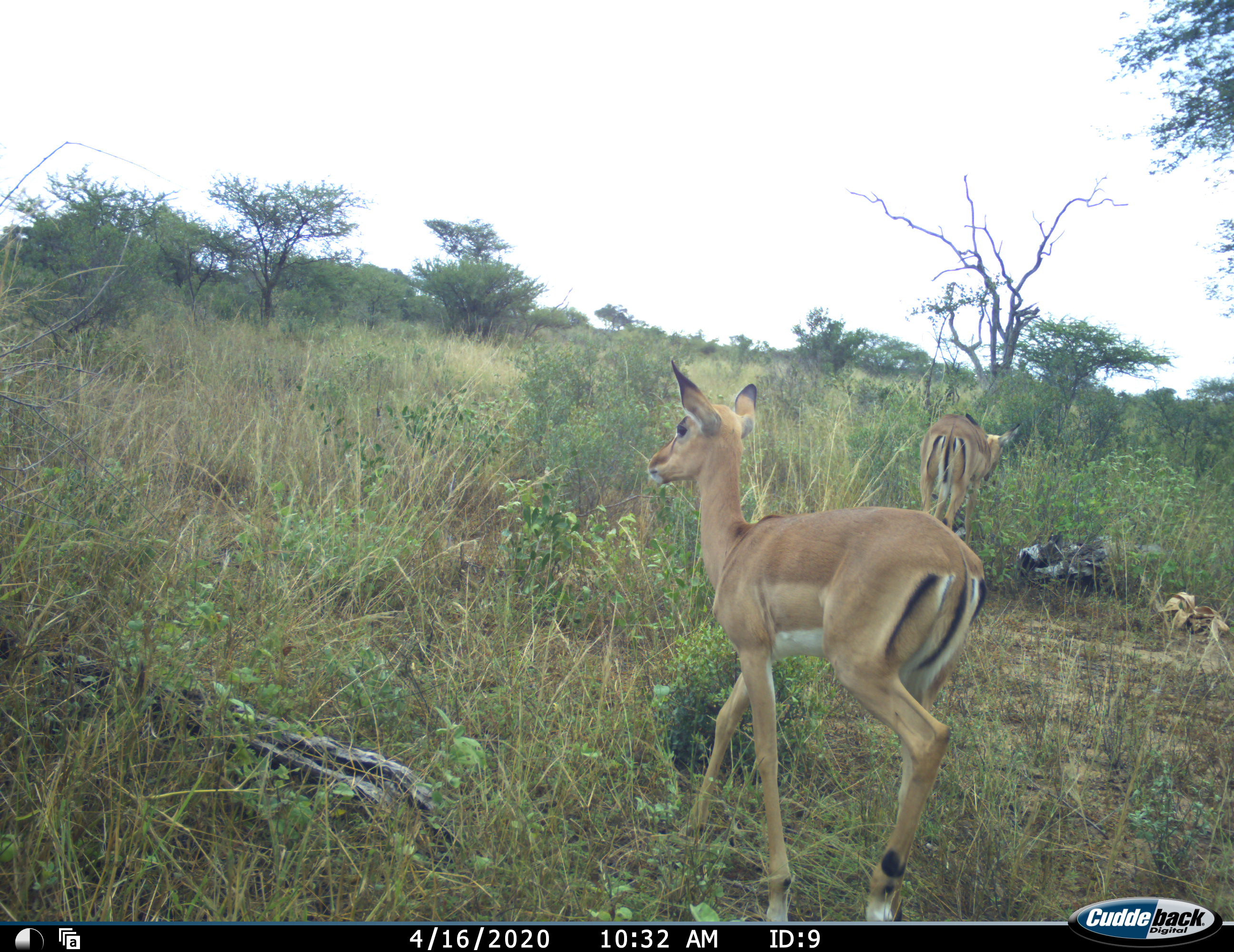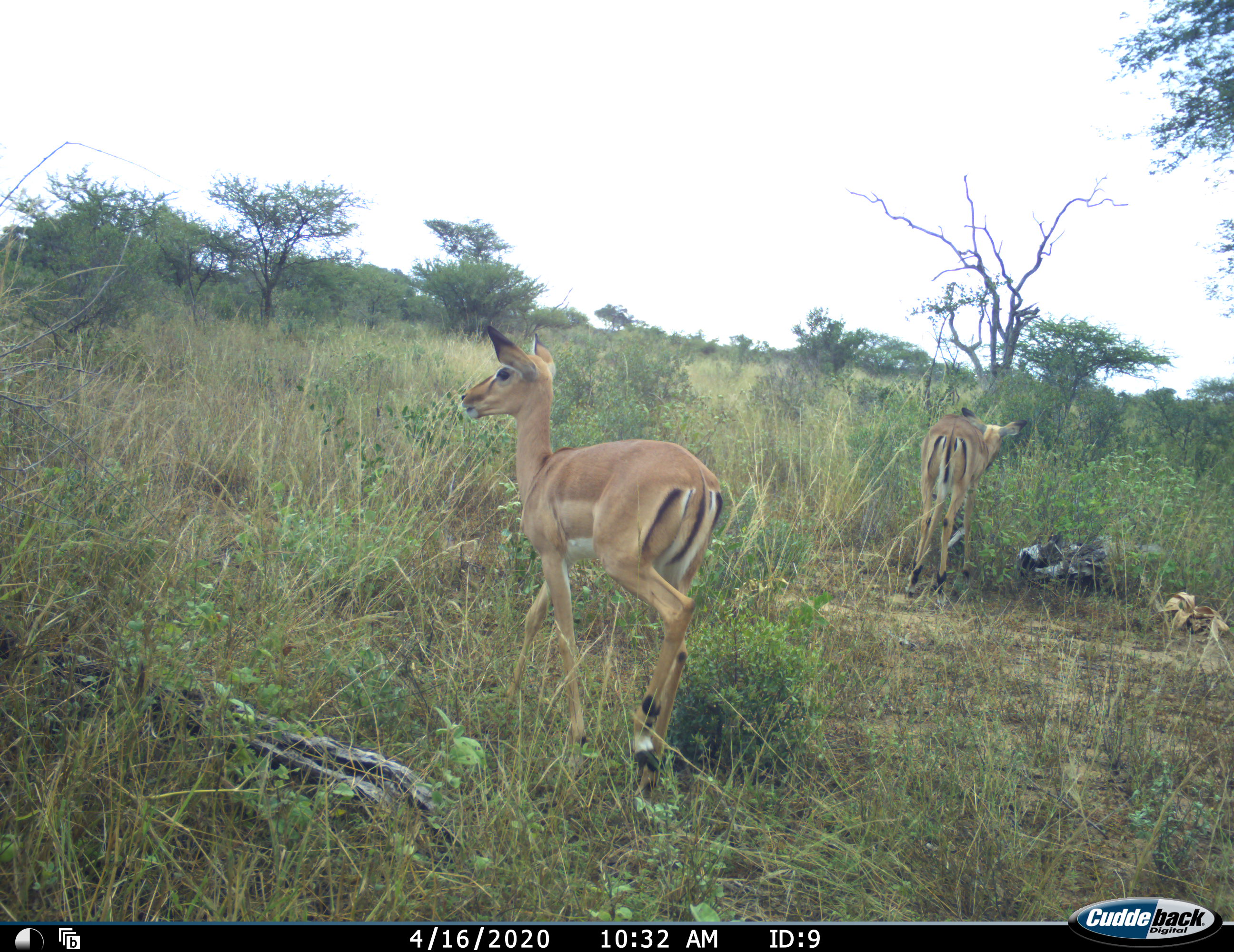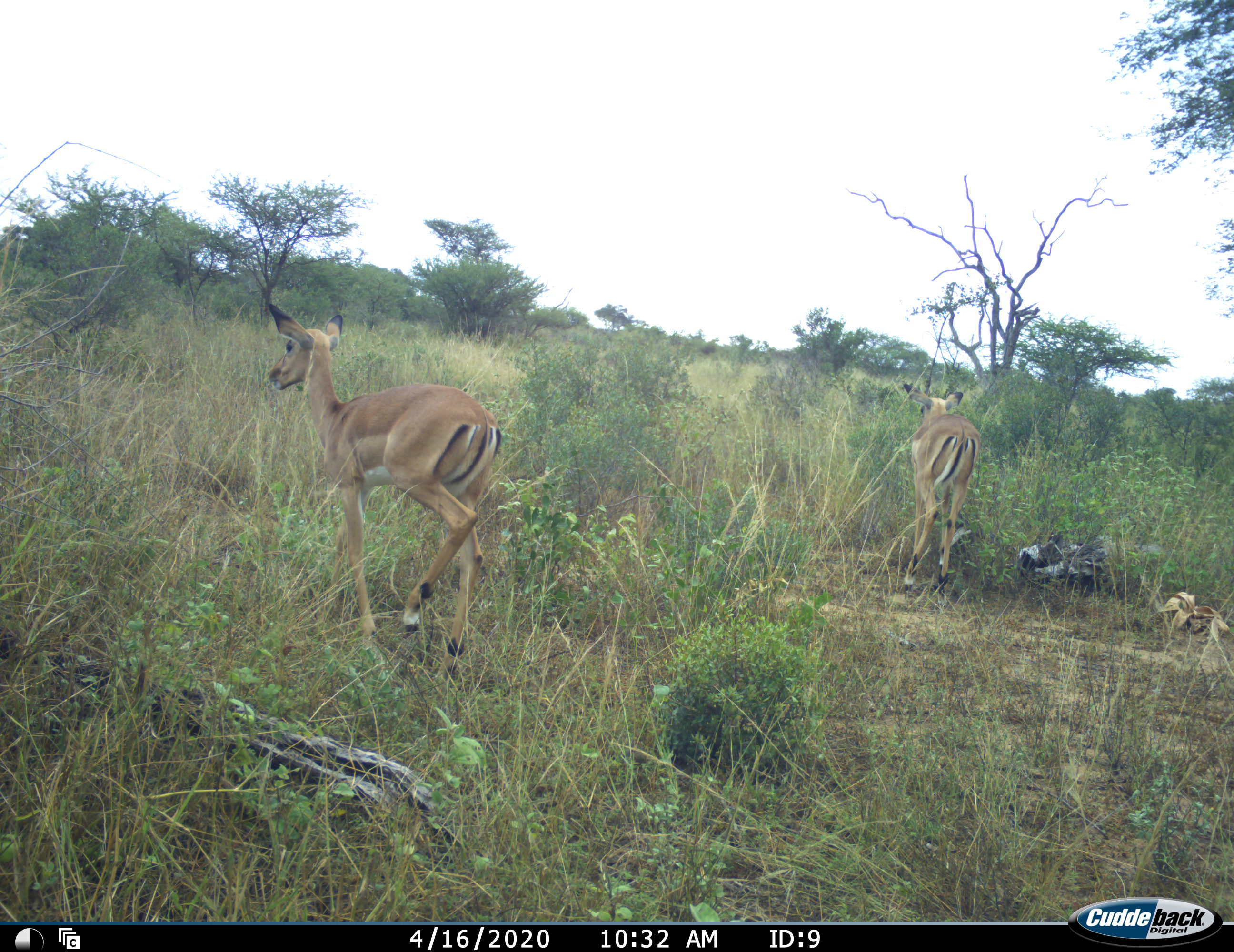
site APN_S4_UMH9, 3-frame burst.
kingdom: Animalia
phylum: Chordata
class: Mammalia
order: Artiodactyla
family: Bovidae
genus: Aepyceros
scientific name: Aepyceros melampus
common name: impala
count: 2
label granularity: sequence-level